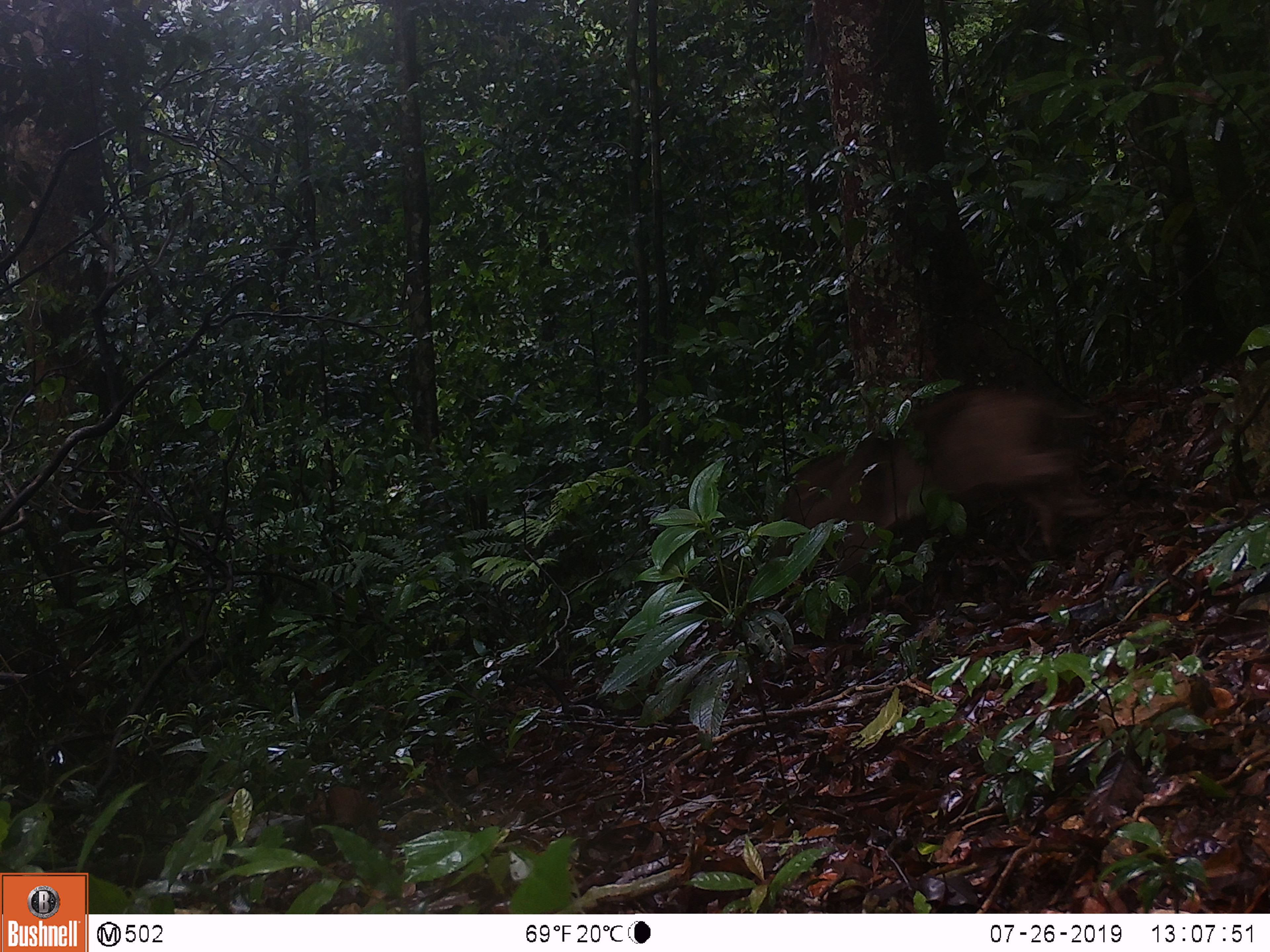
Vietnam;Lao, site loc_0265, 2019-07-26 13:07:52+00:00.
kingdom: Animalia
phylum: Chordata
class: Mammalia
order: Artiodactyla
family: Suidae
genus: Sus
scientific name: Sus scrofa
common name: eurasian wild pig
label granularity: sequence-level